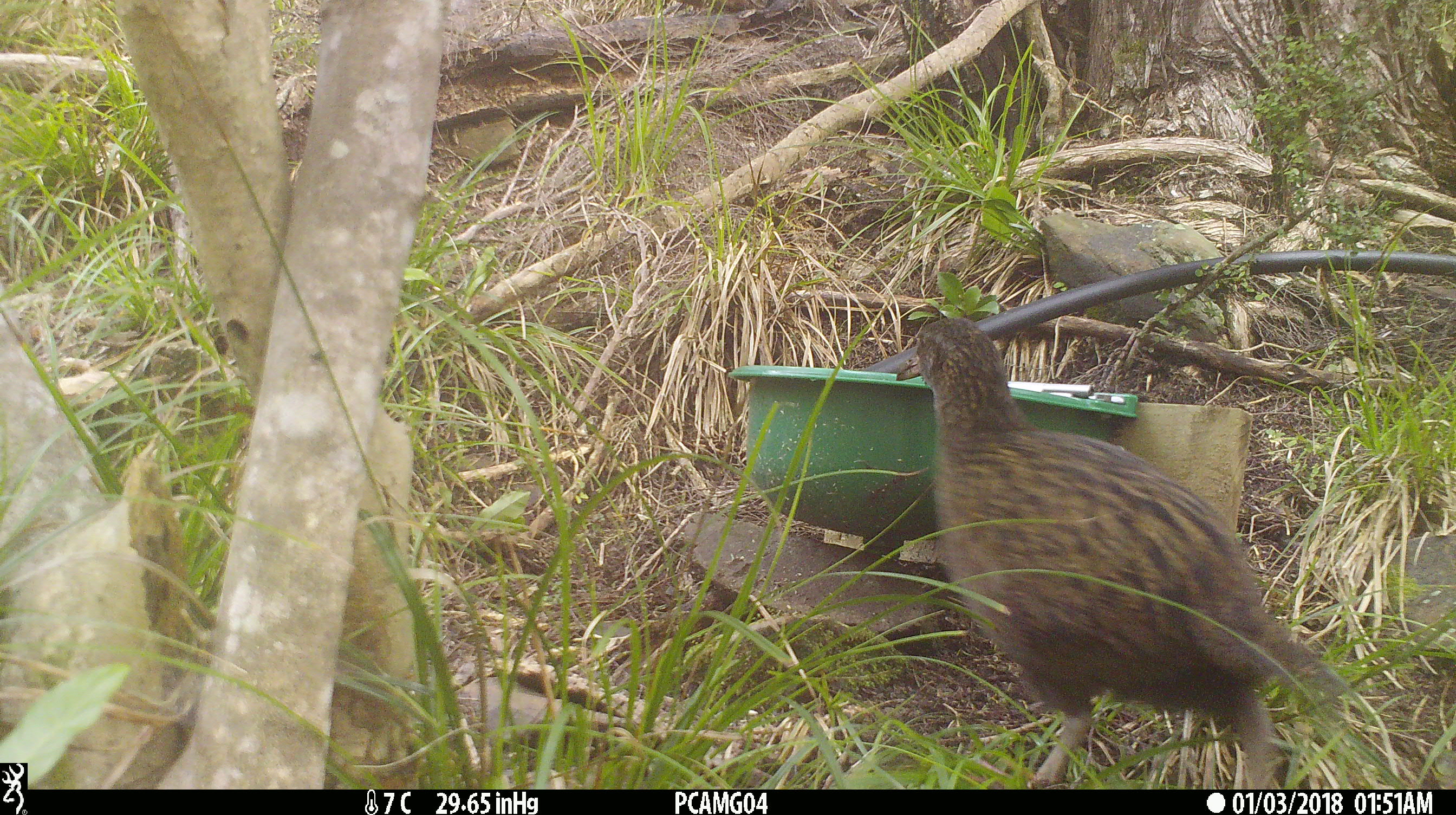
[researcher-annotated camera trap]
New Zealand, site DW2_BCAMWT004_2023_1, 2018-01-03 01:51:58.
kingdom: Animalia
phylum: Chordata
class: Aves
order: Gruiformes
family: Rallidae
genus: Gallirallus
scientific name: Gallirallus australis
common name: weka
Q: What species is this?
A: Weka (Gallirallus australis).